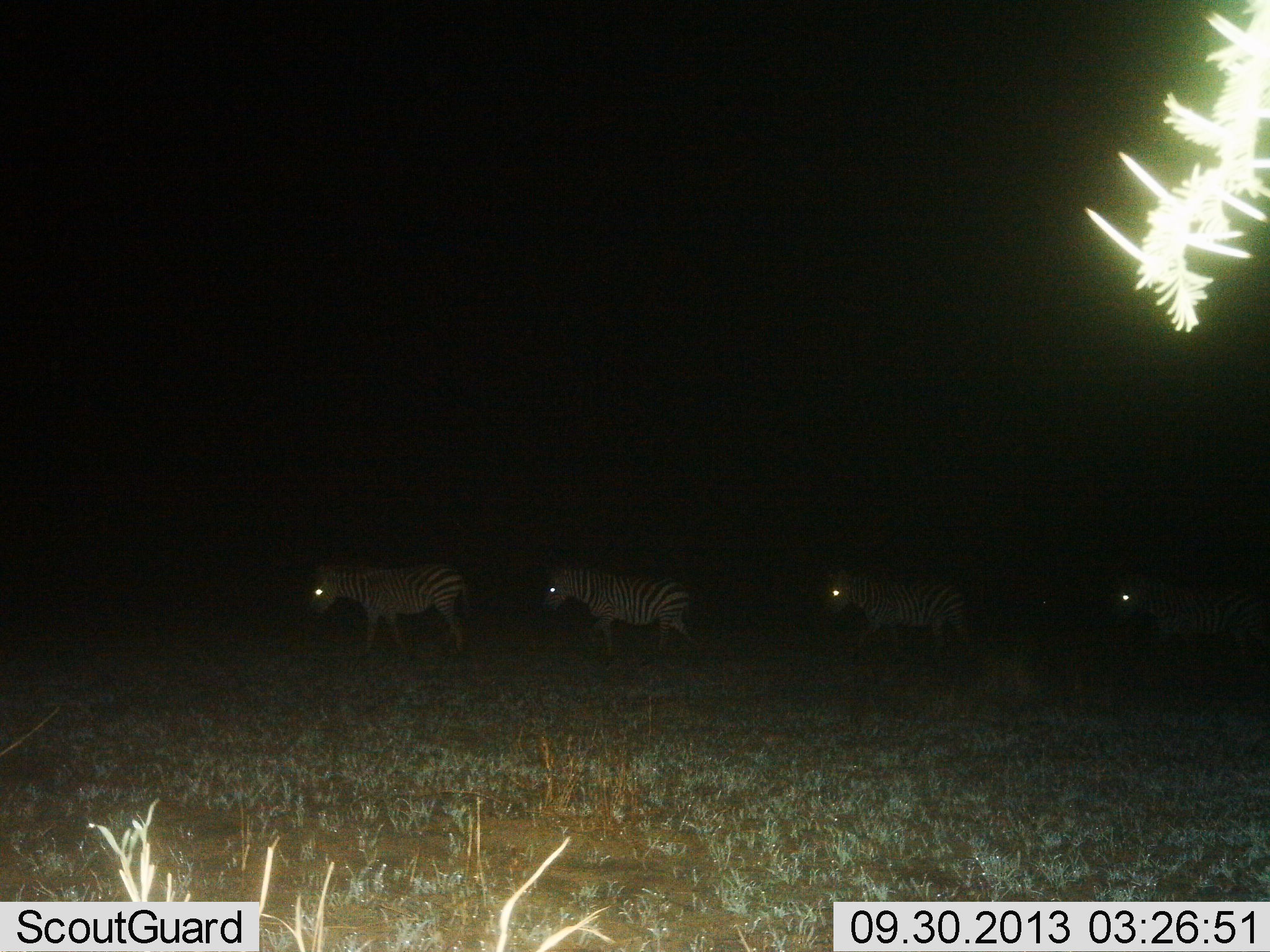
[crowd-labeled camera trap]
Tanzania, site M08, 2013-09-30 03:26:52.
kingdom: Animalia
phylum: Chordata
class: Mammalia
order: Perissodactyla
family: Equidae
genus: Equus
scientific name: Equus quagga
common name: plains zebra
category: zebra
Zebra (plains zebra) (Equus quagga), count 4. Behavior (volunteer vote fractions): standing 2%, resting 0%, moving 100%, interacting 0%. Young present (vote fraction): 0%. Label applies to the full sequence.